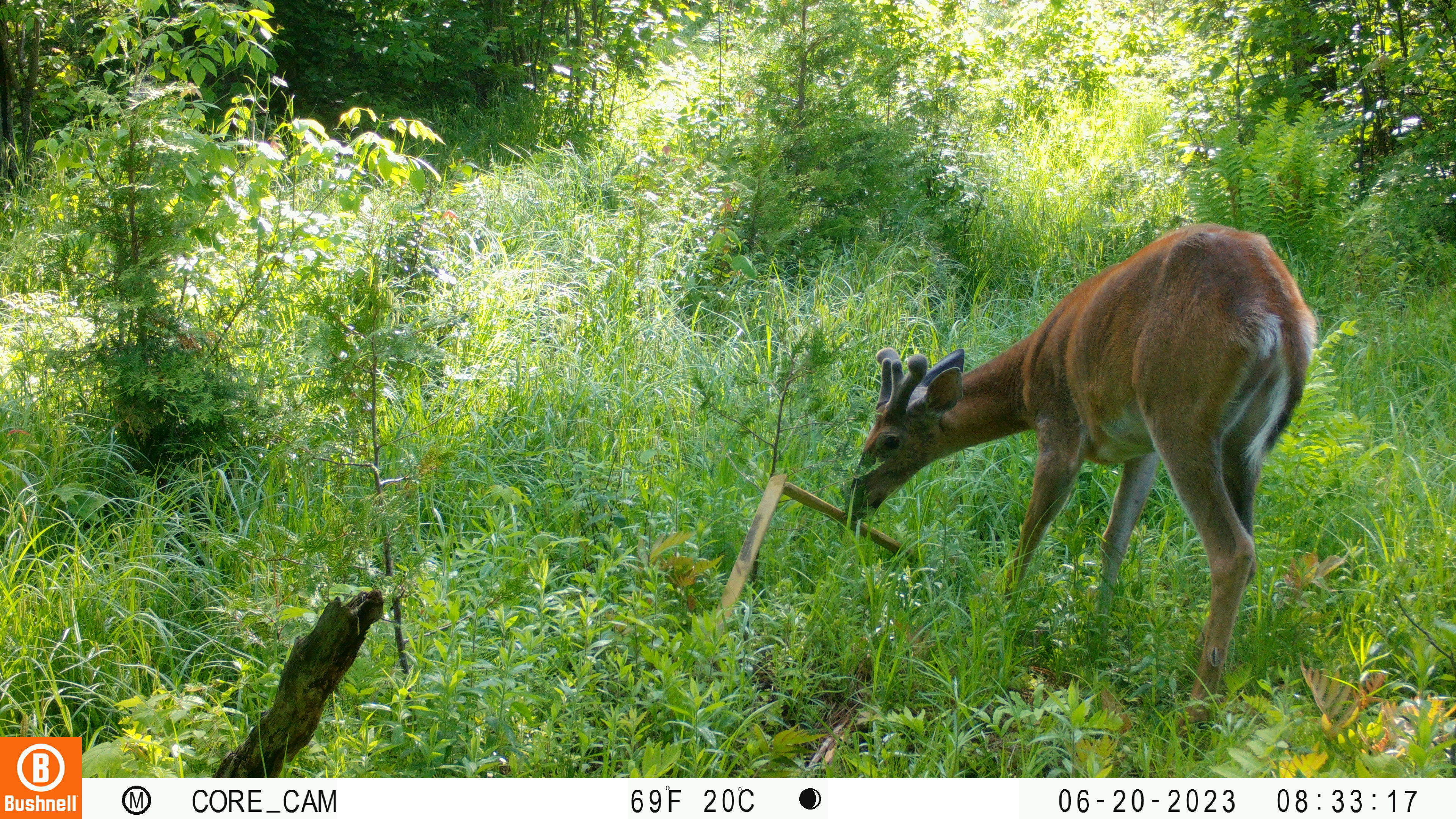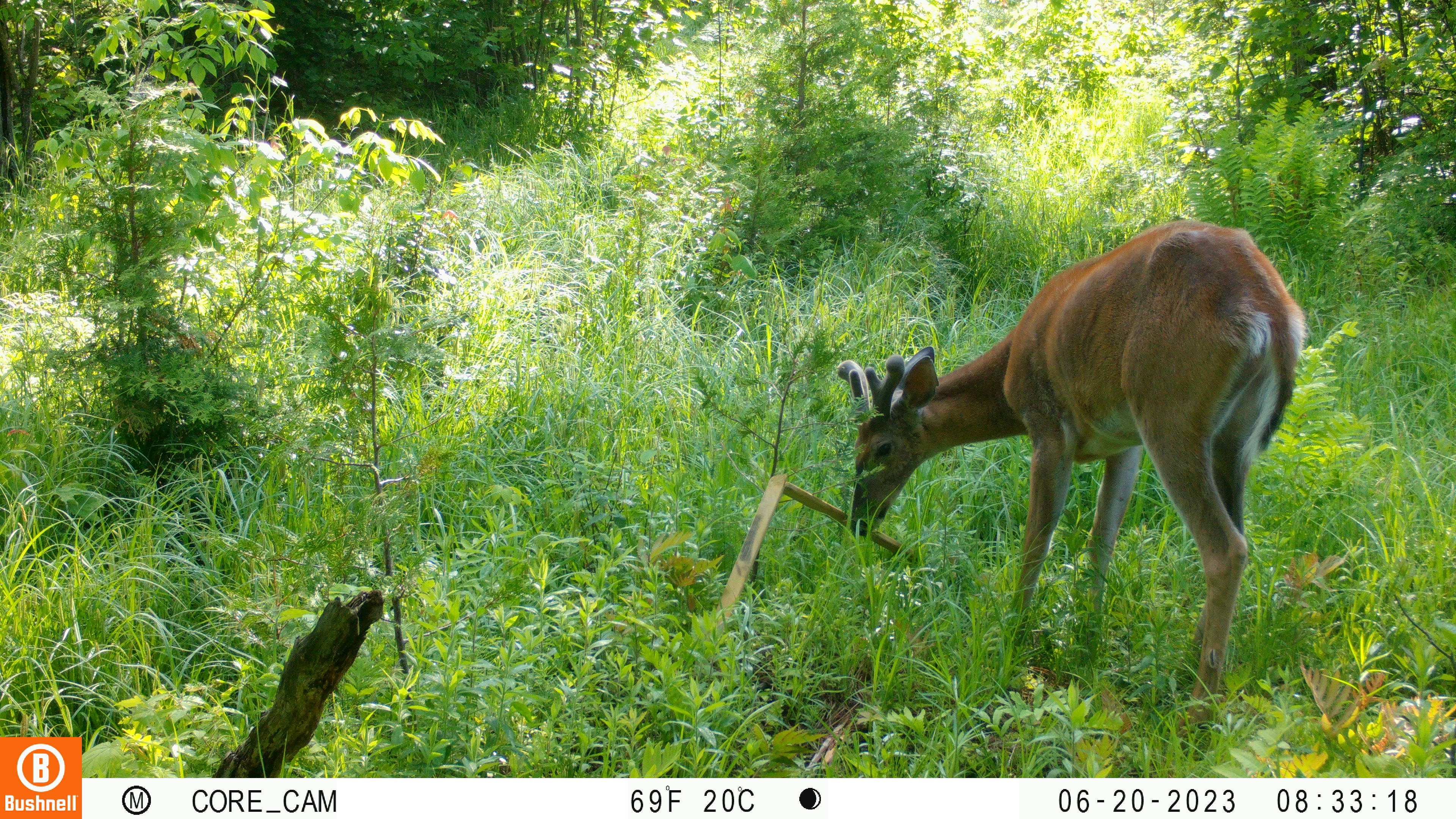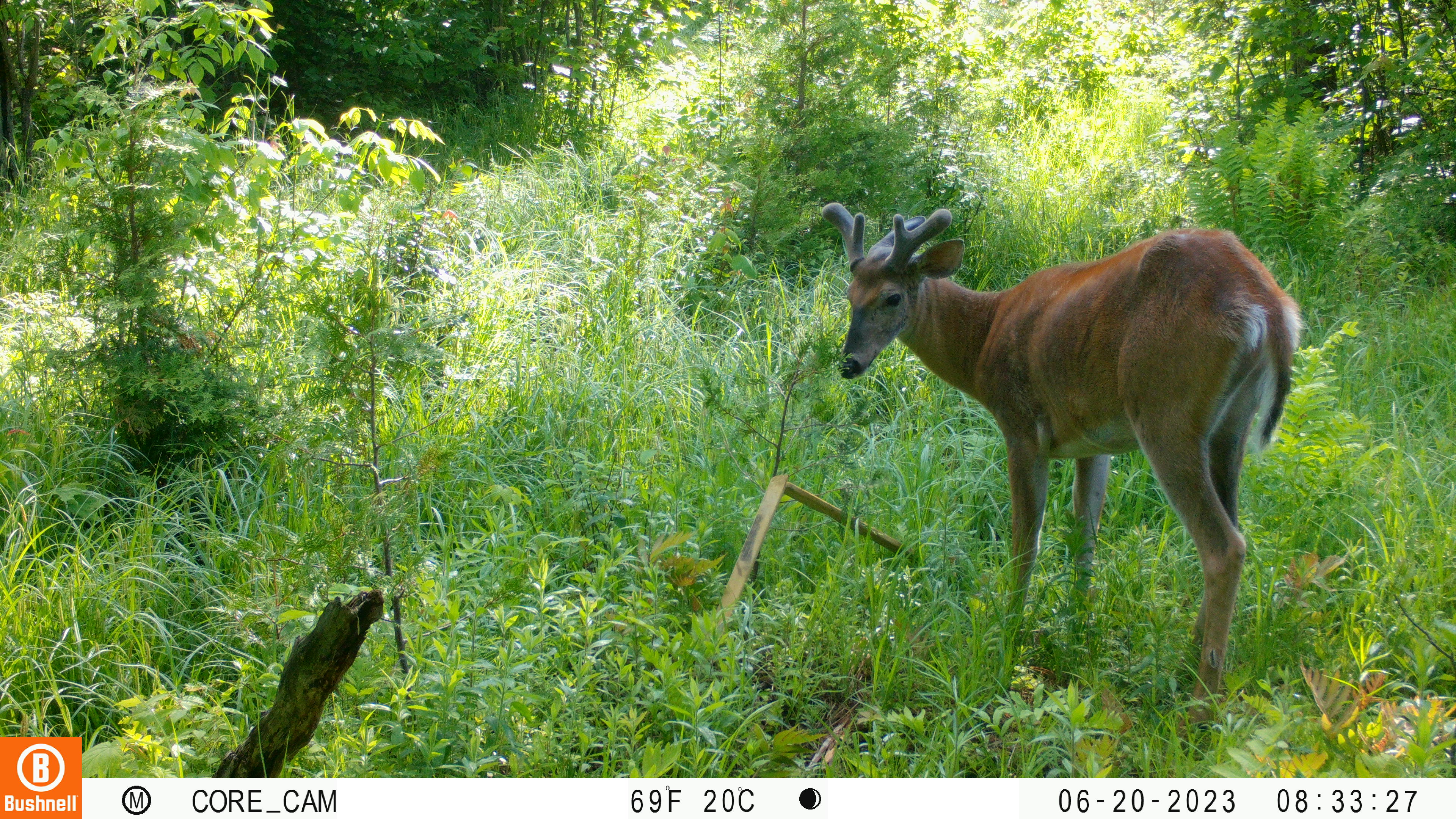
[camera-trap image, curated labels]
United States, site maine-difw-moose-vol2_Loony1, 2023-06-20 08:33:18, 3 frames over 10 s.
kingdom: Animalia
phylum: Chordata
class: Mammalia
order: Artiodactyla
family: Cervidae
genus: Odocoileus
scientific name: Odocoileus virginianus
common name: white-tailed deer